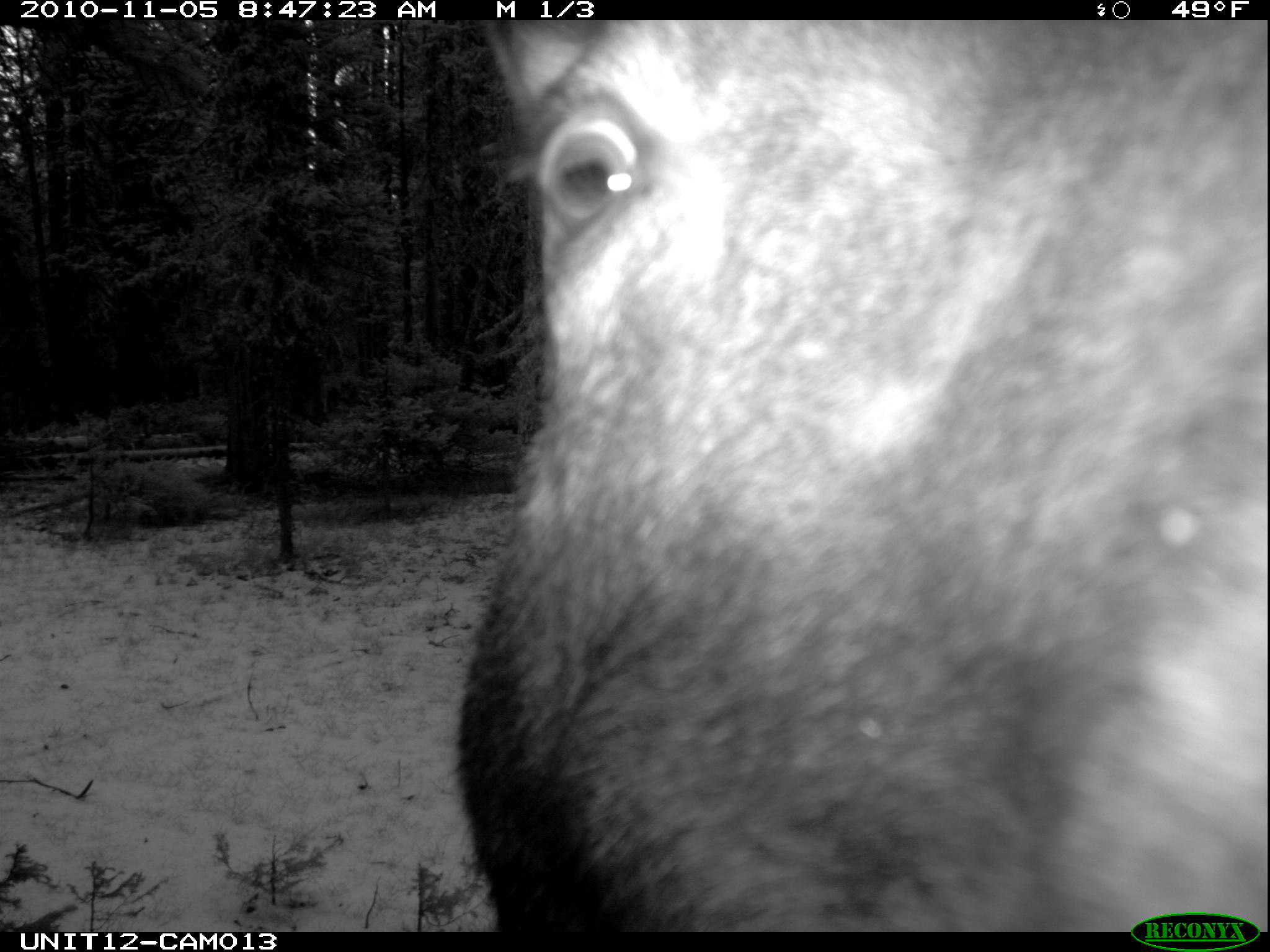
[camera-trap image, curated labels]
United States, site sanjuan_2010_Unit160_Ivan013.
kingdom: Animalia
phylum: Chordata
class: Mammalia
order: Artiodactyla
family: Cervidae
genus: Alces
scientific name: Alces alces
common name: moose